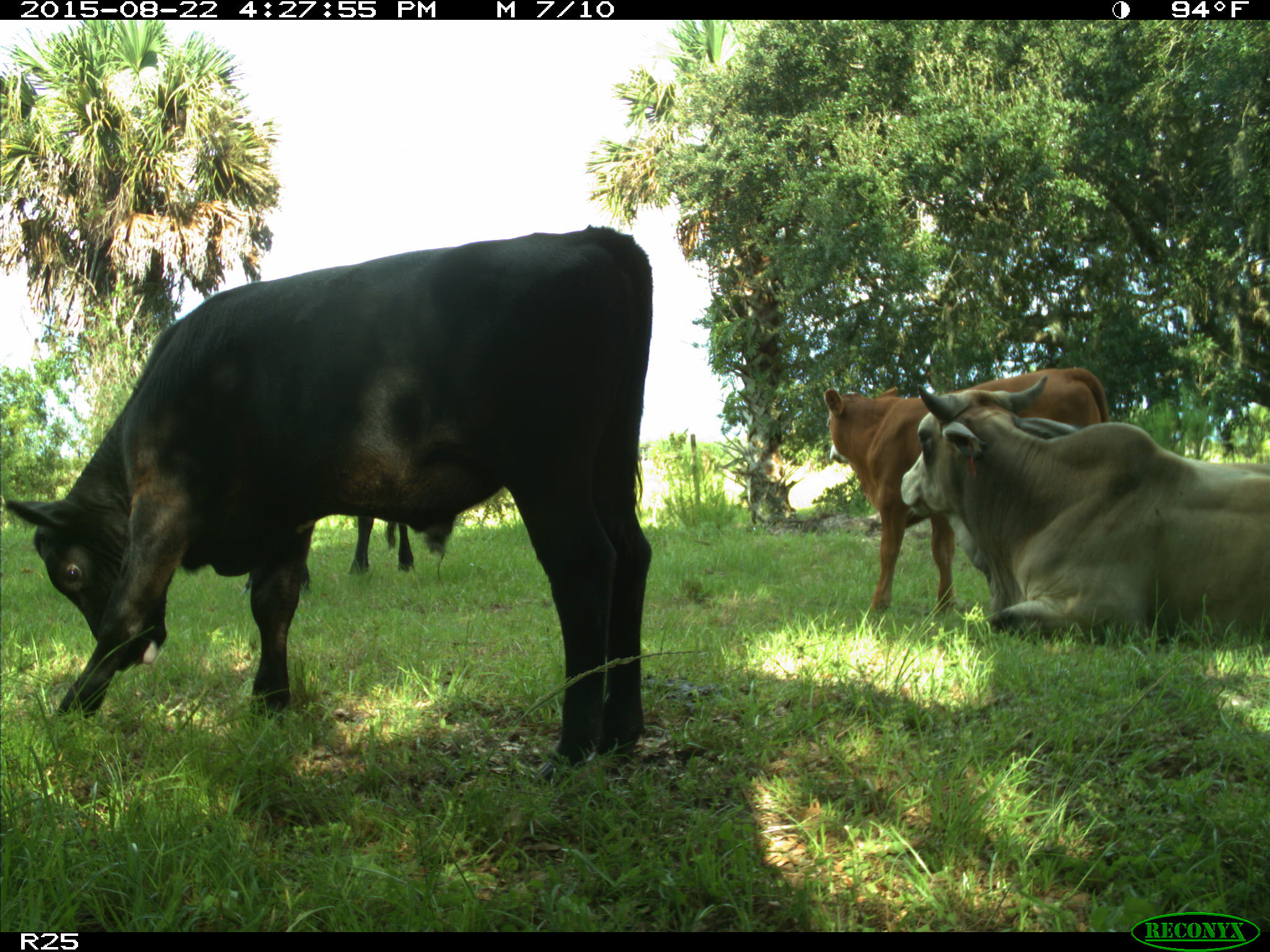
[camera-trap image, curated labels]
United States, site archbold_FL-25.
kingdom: Animalia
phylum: Chordata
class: Mammalia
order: Artiodactyla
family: Bovidae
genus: Bos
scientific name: Bos taurus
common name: domestic cow